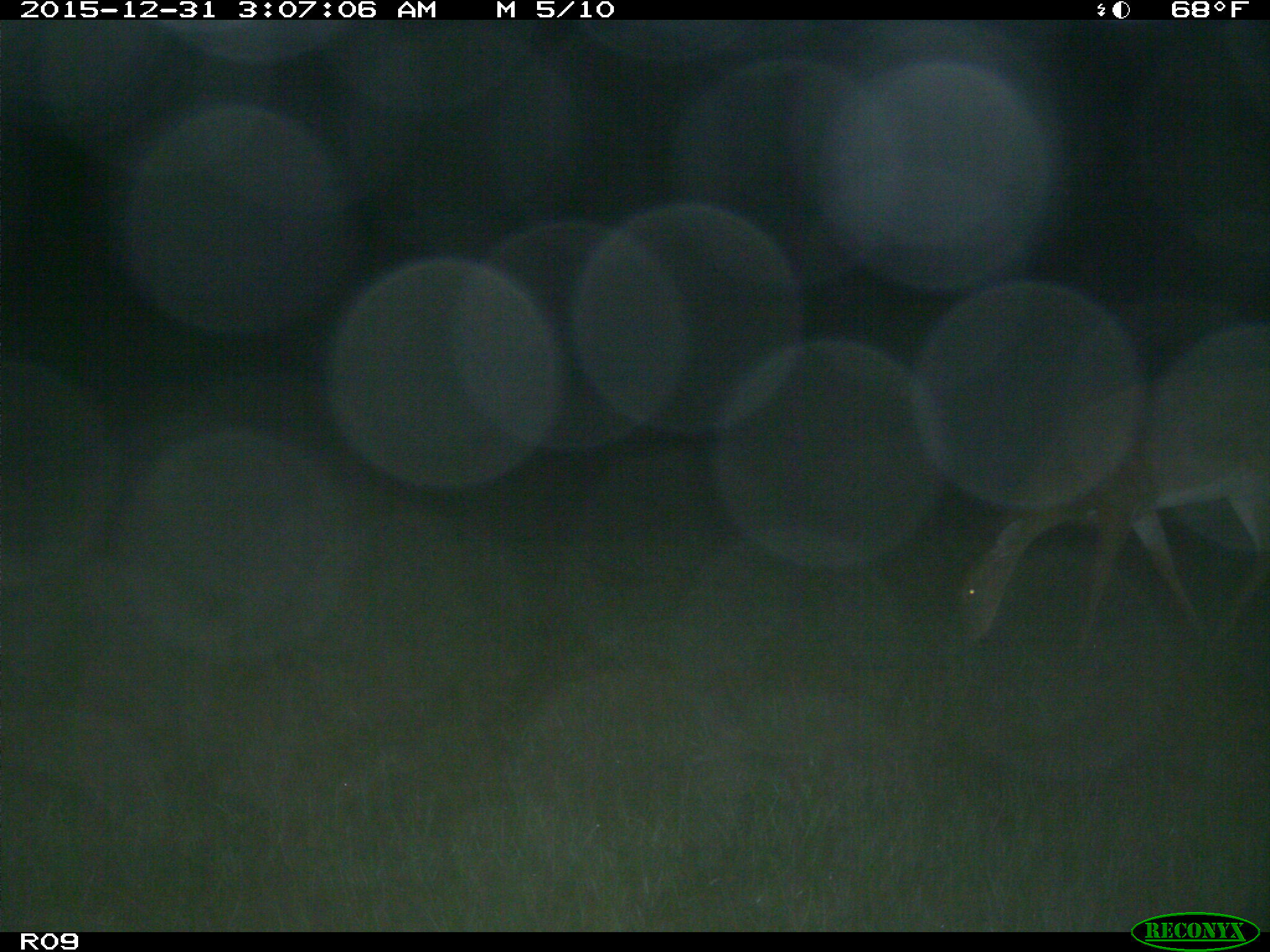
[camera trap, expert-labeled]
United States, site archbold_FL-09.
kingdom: Animalia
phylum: Chordata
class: Mammalia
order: Artiodactyla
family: Cervidae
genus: Odocoileus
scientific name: Odocoileus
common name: deer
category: unidentified deer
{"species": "unidentified deer (deer) (Odocoileus)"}